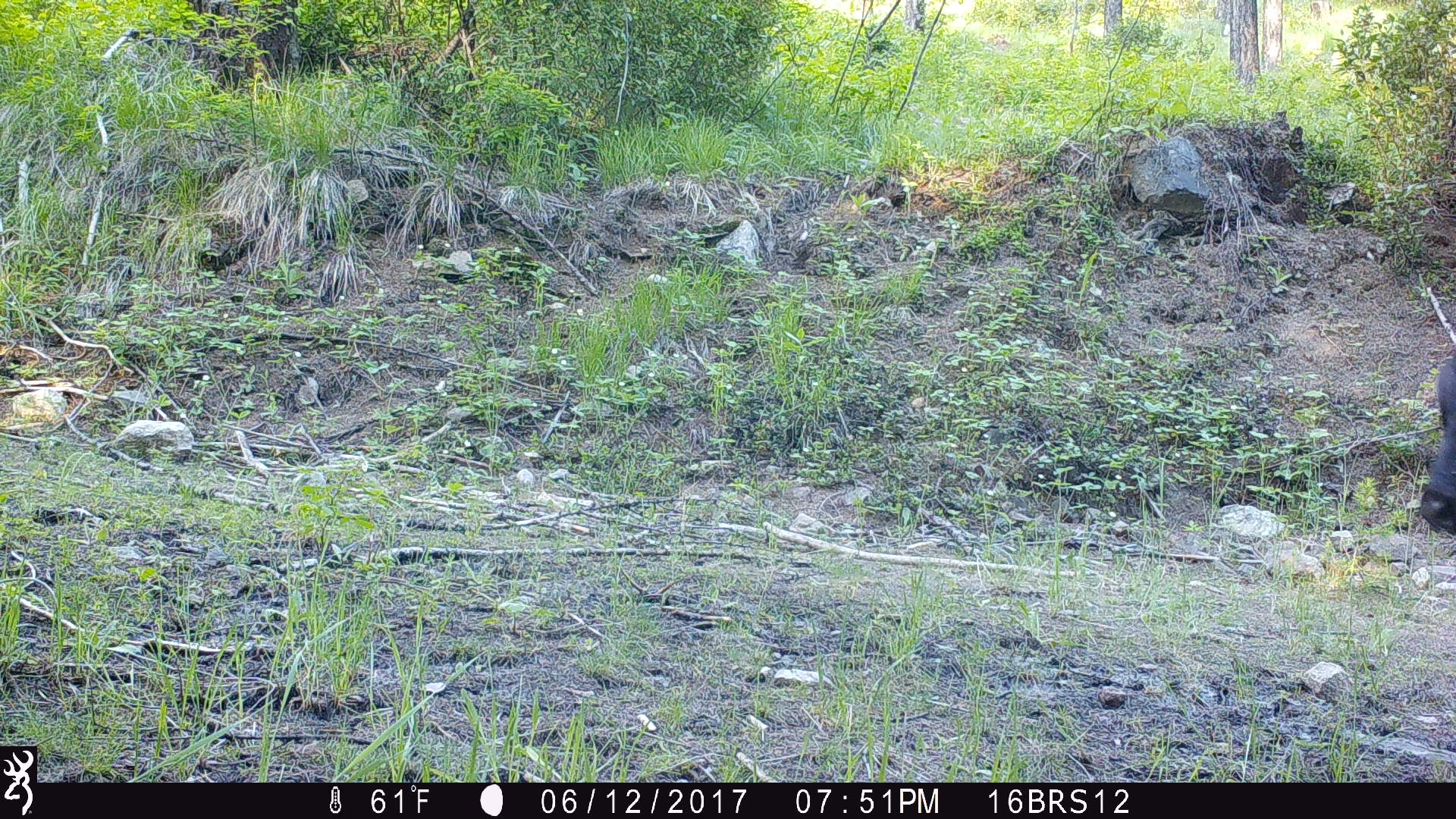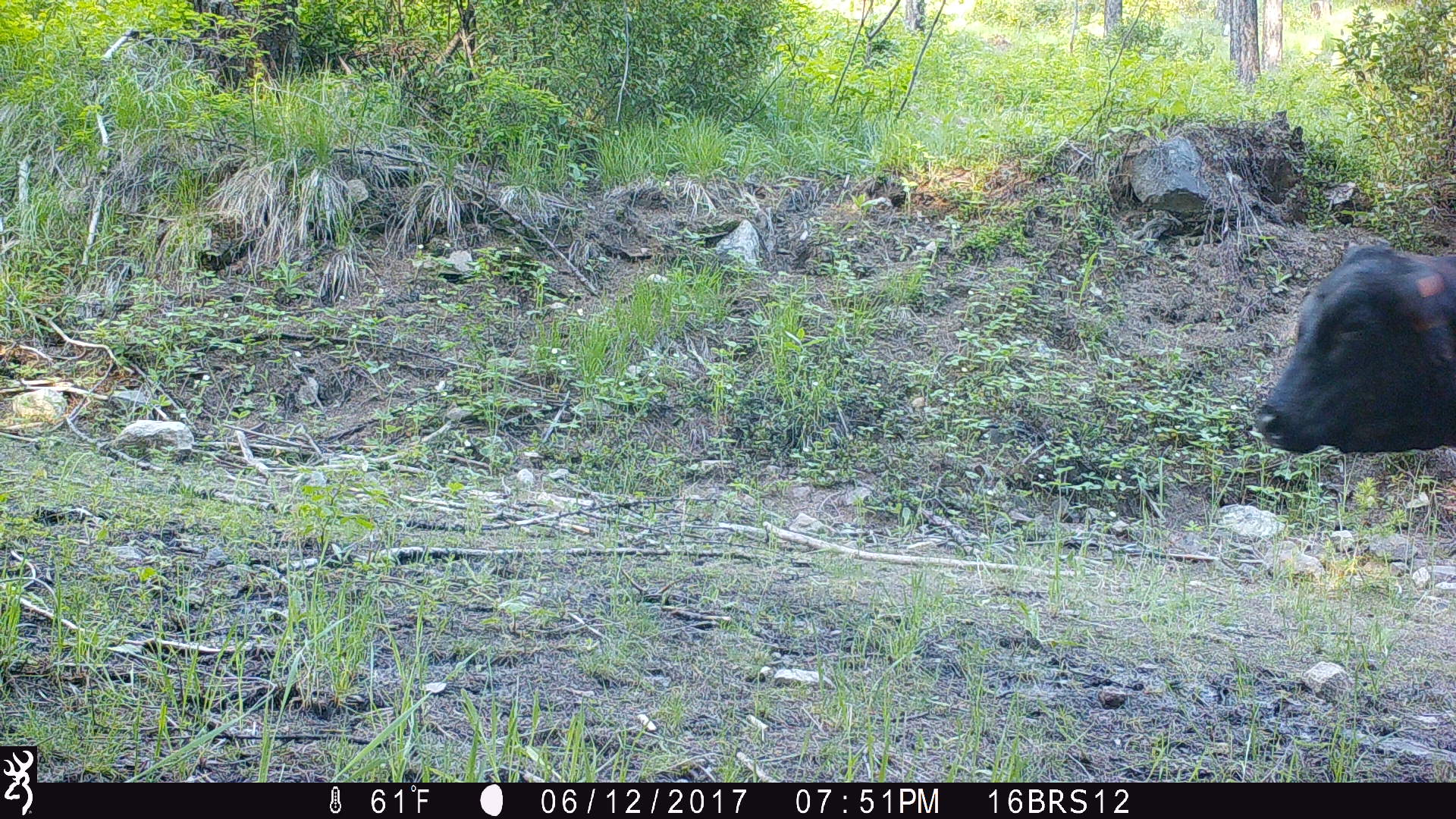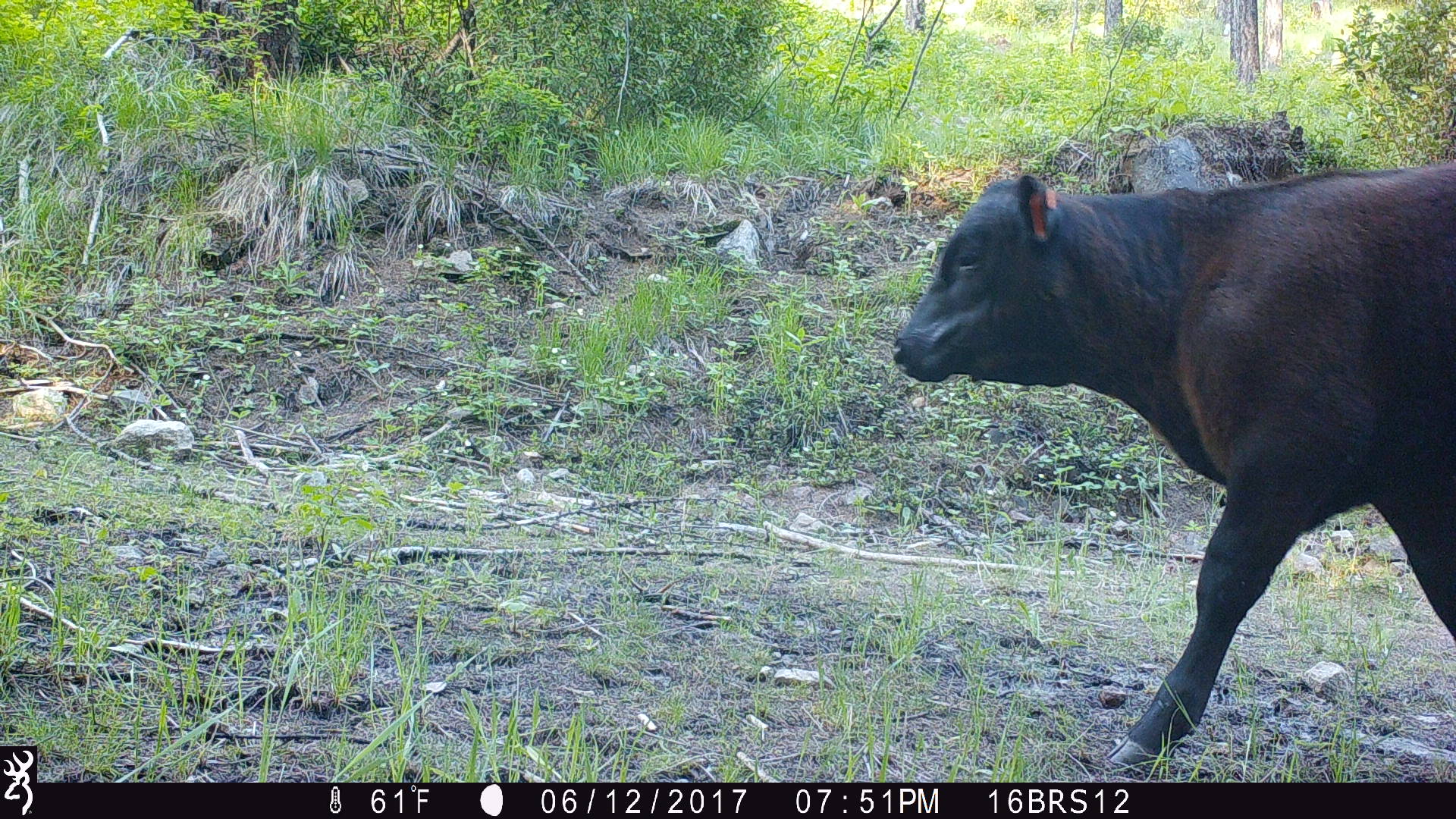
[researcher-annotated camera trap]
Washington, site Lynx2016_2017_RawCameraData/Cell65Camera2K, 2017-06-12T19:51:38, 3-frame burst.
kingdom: Animalia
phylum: Chordata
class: Mammalia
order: Artiodactyla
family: Bovidae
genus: Bos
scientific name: Bos taurus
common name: domestic cattle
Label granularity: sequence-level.